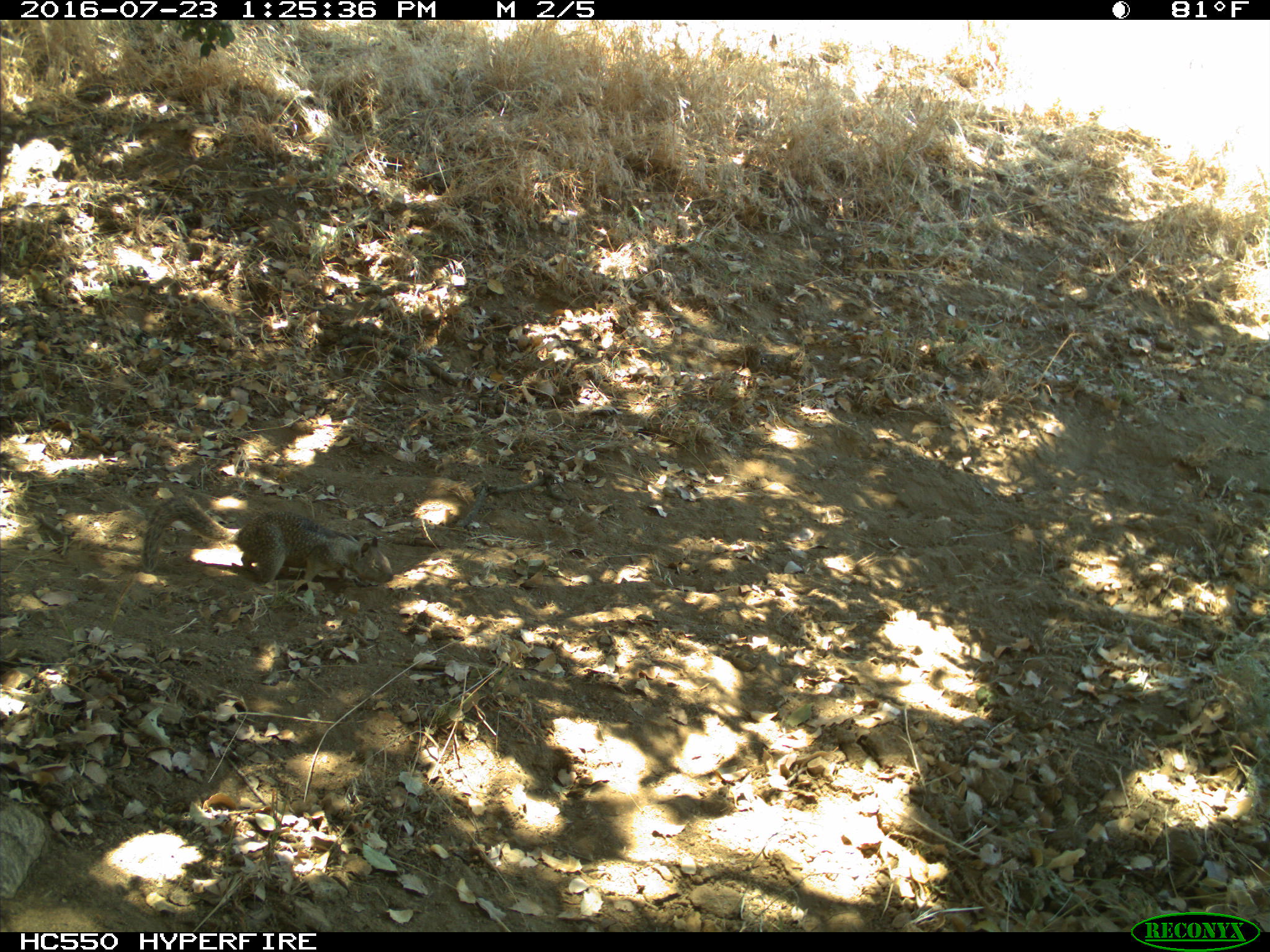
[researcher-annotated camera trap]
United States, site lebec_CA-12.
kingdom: Animalia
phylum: Chordata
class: Mammalia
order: Rodentia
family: Sciuridae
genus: Otospermophilus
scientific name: Otospermophilus beecheyi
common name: california ground squirrel